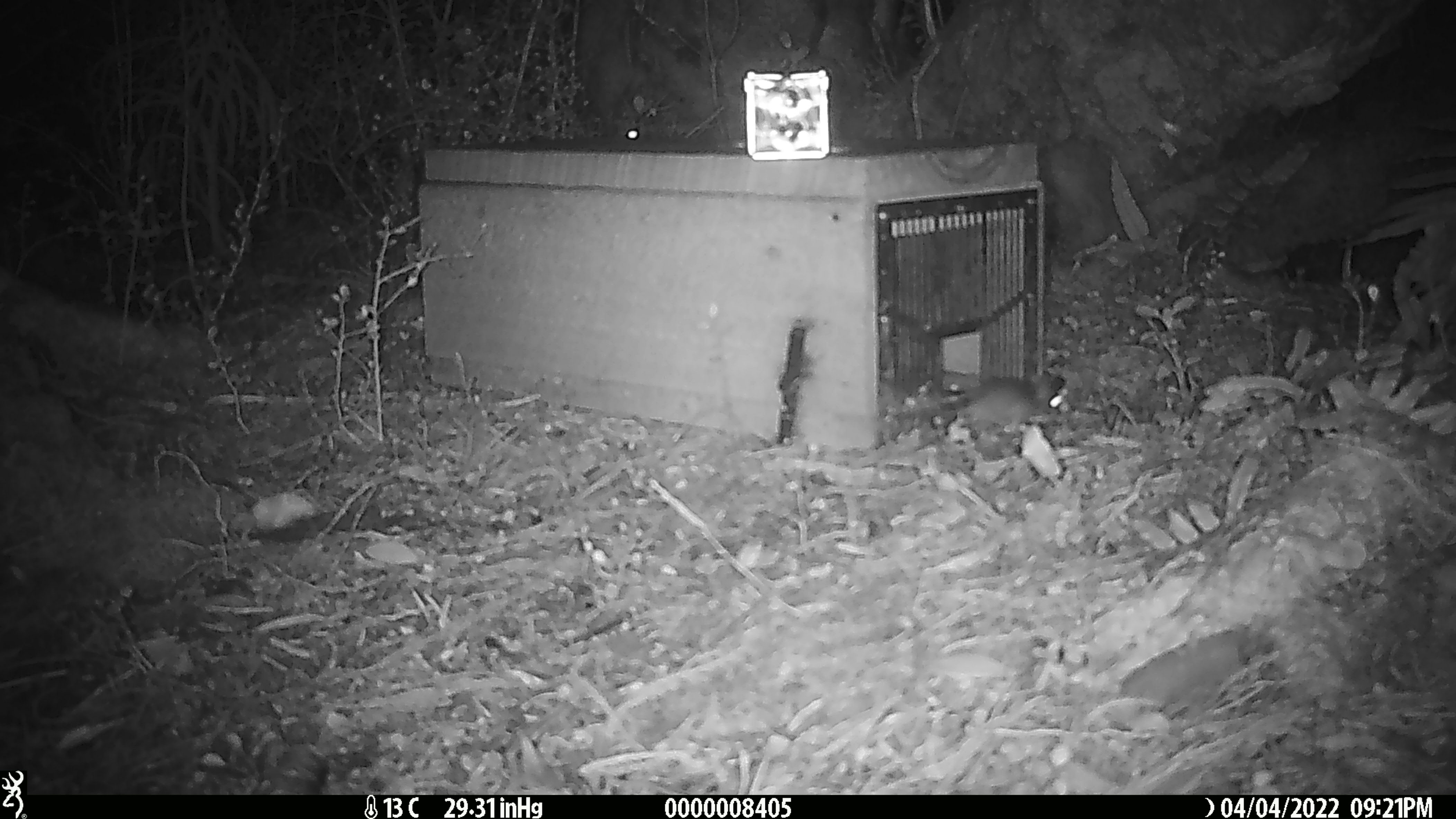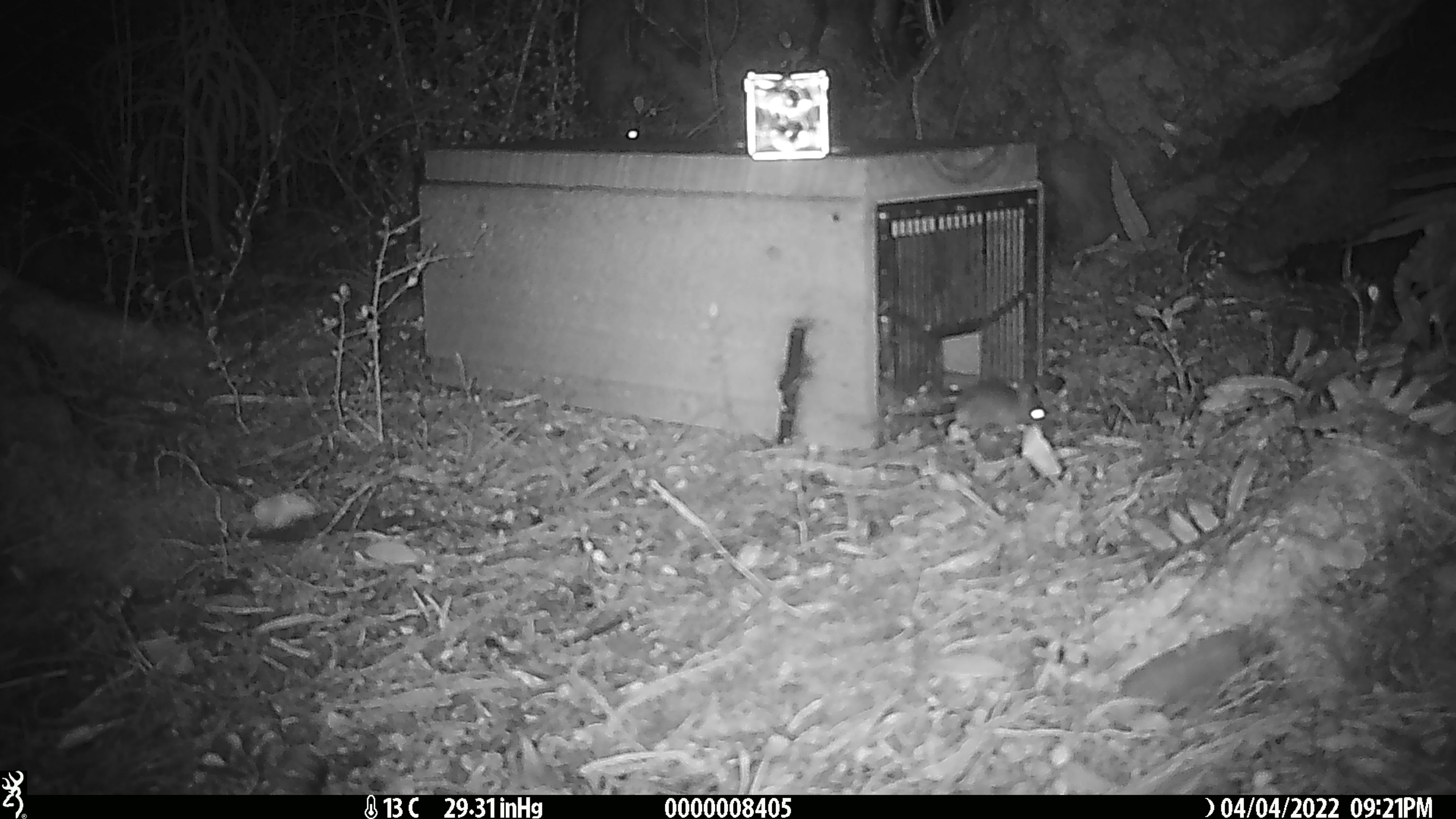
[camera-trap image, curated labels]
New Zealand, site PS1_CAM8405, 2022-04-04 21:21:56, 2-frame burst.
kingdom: Animalia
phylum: Chordata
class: Mammalia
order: Rodentia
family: Muridae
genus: Mus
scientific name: Mus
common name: mouse